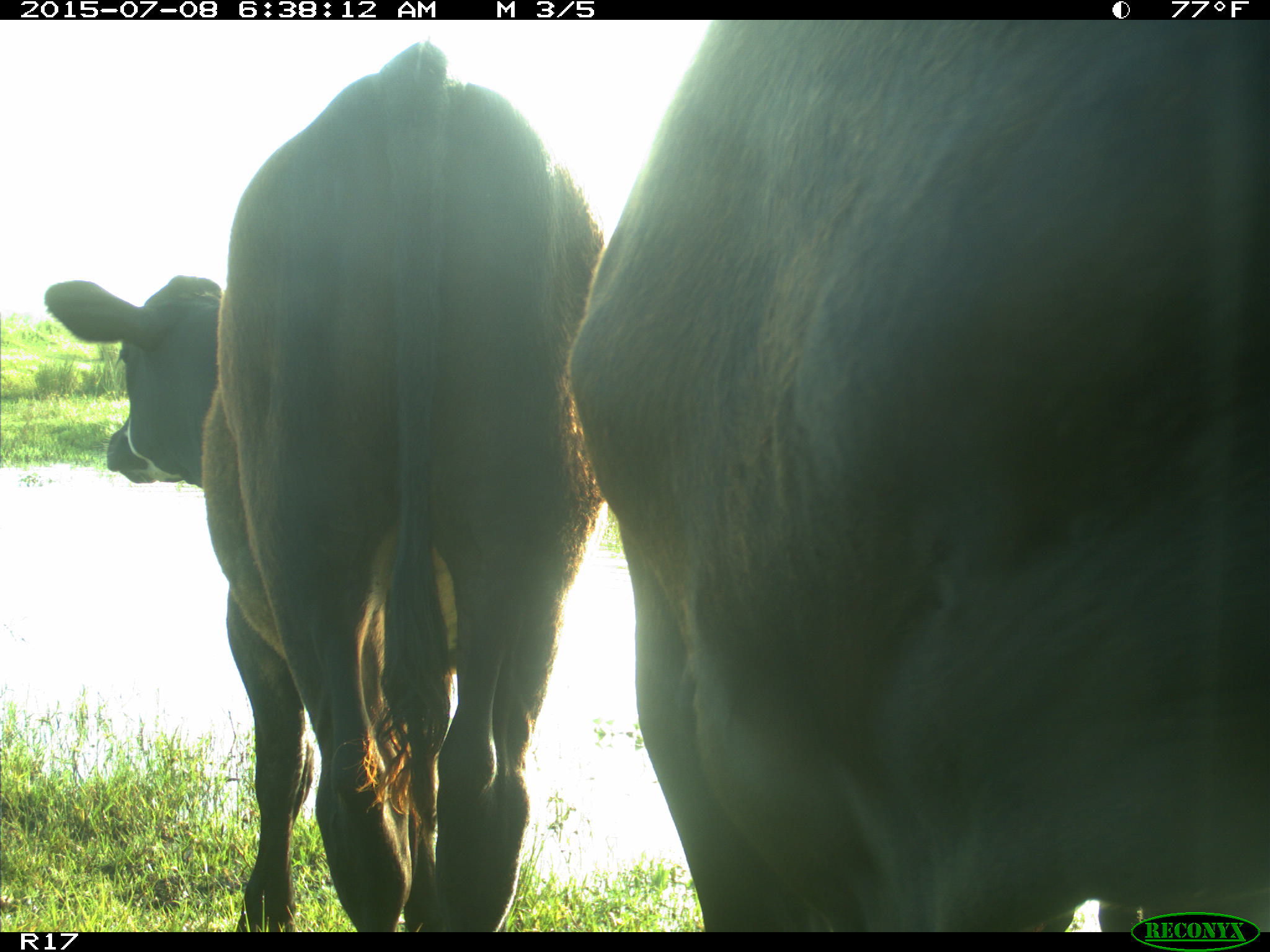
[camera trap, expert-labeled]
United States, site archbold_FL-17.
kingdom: Animalia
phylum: Chordata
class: Mammalia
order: Artiodactyla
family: Bovidae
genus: Bos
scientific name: Bos taurus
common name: domestic cow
Bos taurus (domestic cow).